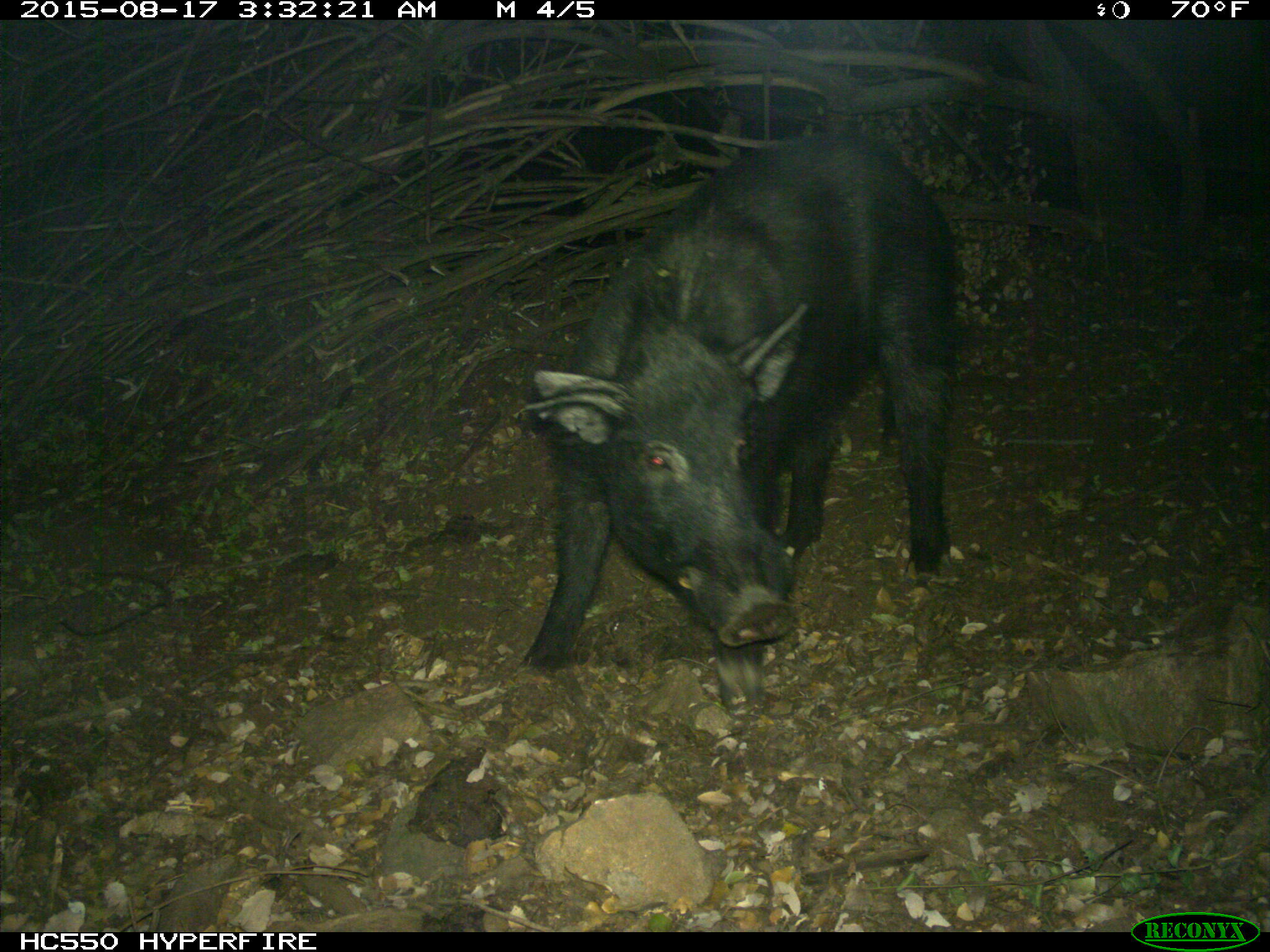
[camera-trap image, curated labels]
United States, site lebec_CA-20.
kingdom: Animalia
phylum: Chordata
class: Mammalia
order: Artiodactyla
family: Suidae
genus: Sus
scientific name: Sus scrofa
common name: wild boar